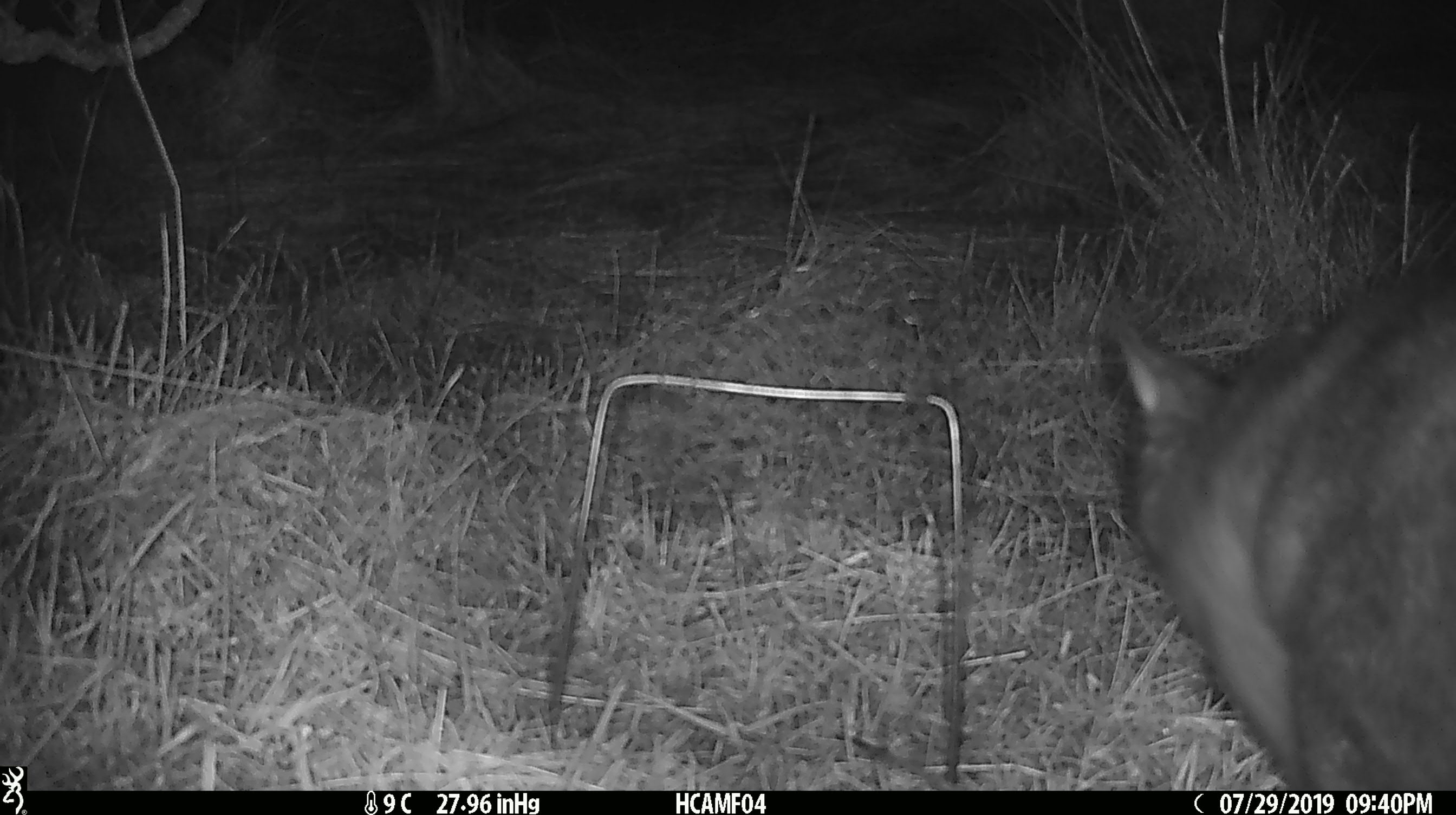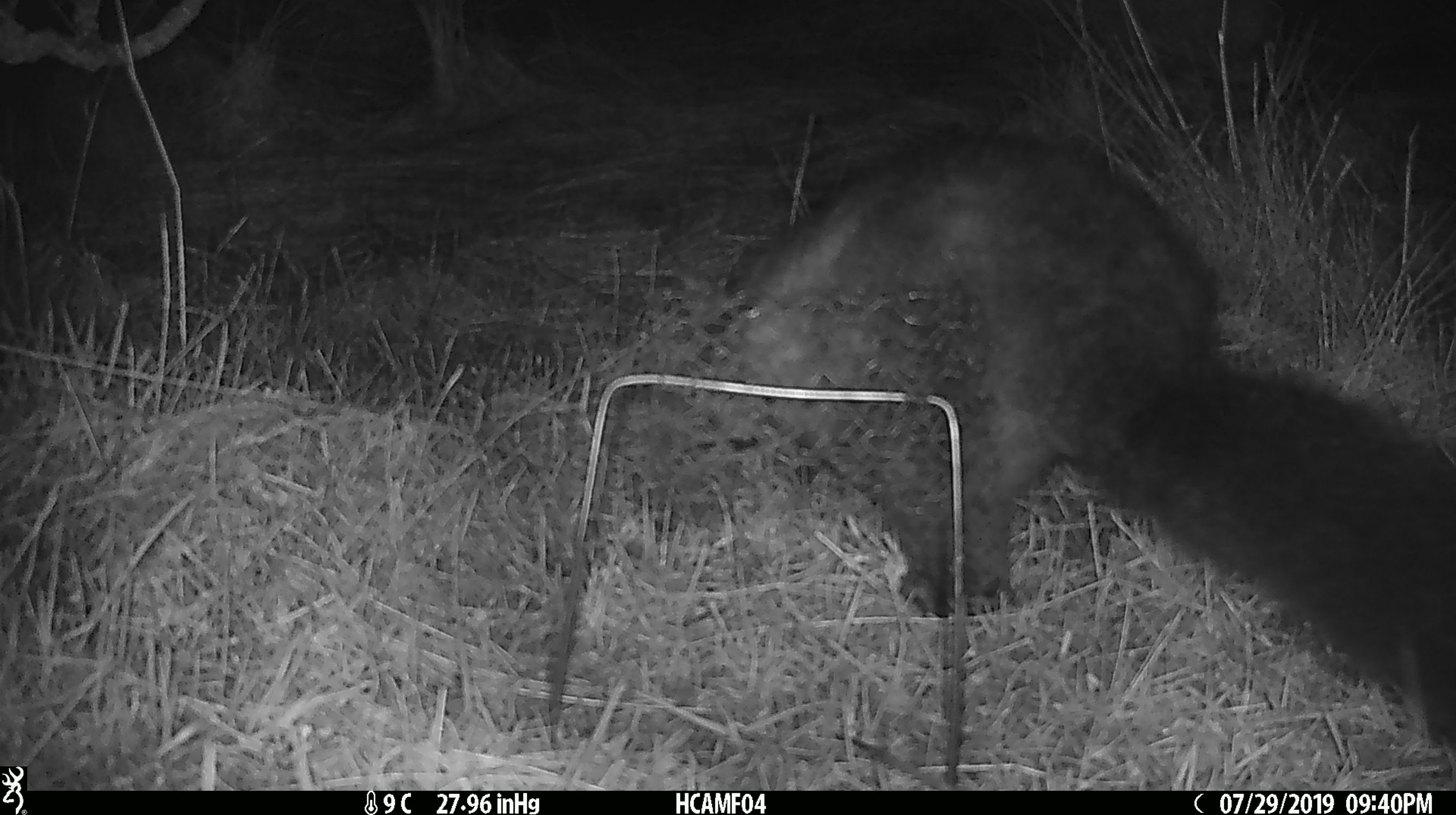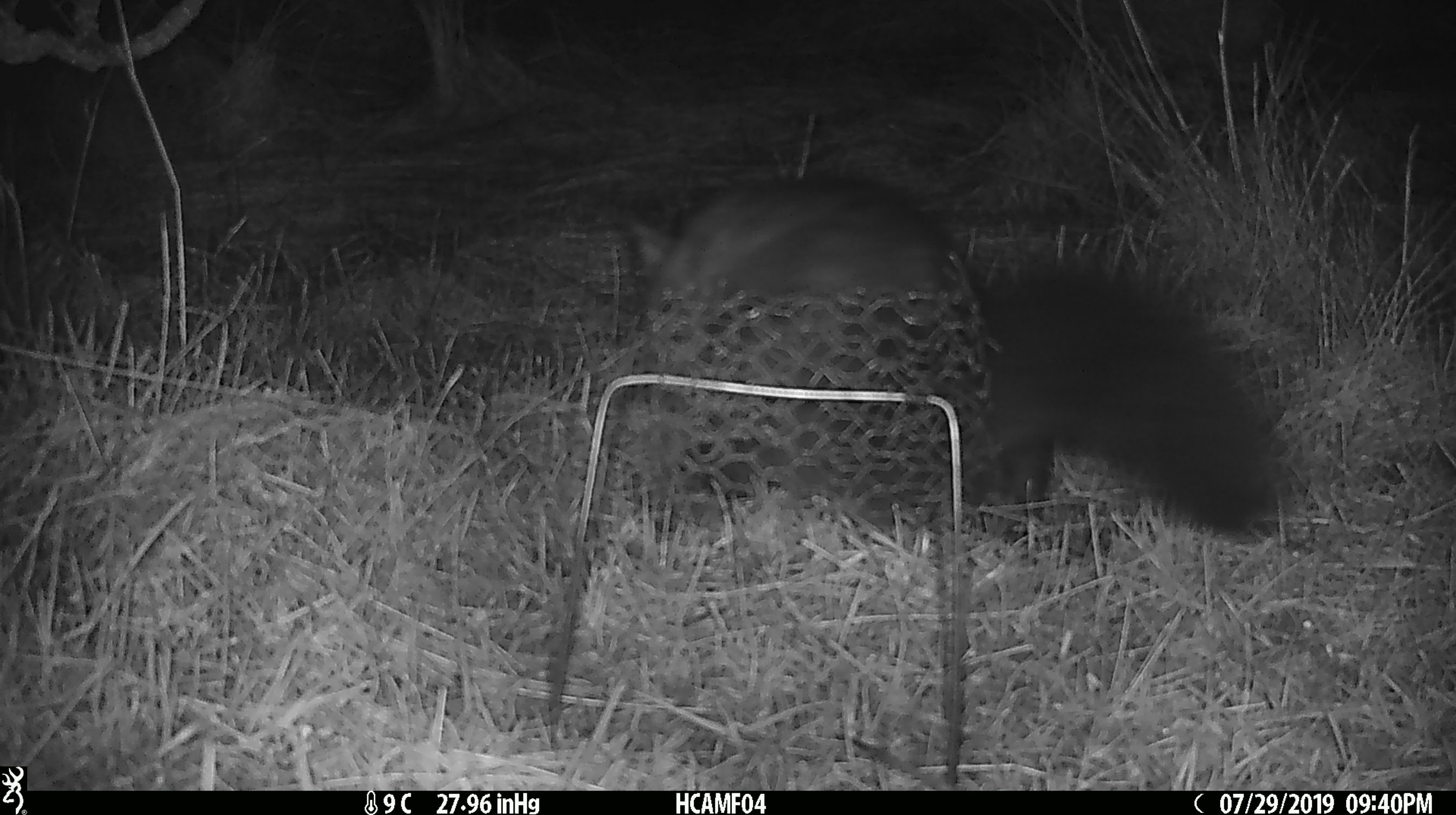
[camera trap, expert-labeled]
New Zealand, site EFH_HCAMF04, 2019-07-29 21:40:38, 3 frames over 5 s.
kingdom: Animalia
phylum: Chordata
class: Mammalia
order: Diprotodontia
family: Phalangeridae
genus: Trichosurus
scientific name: Trichosurus vulpecula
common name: common brushtail possum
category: possum